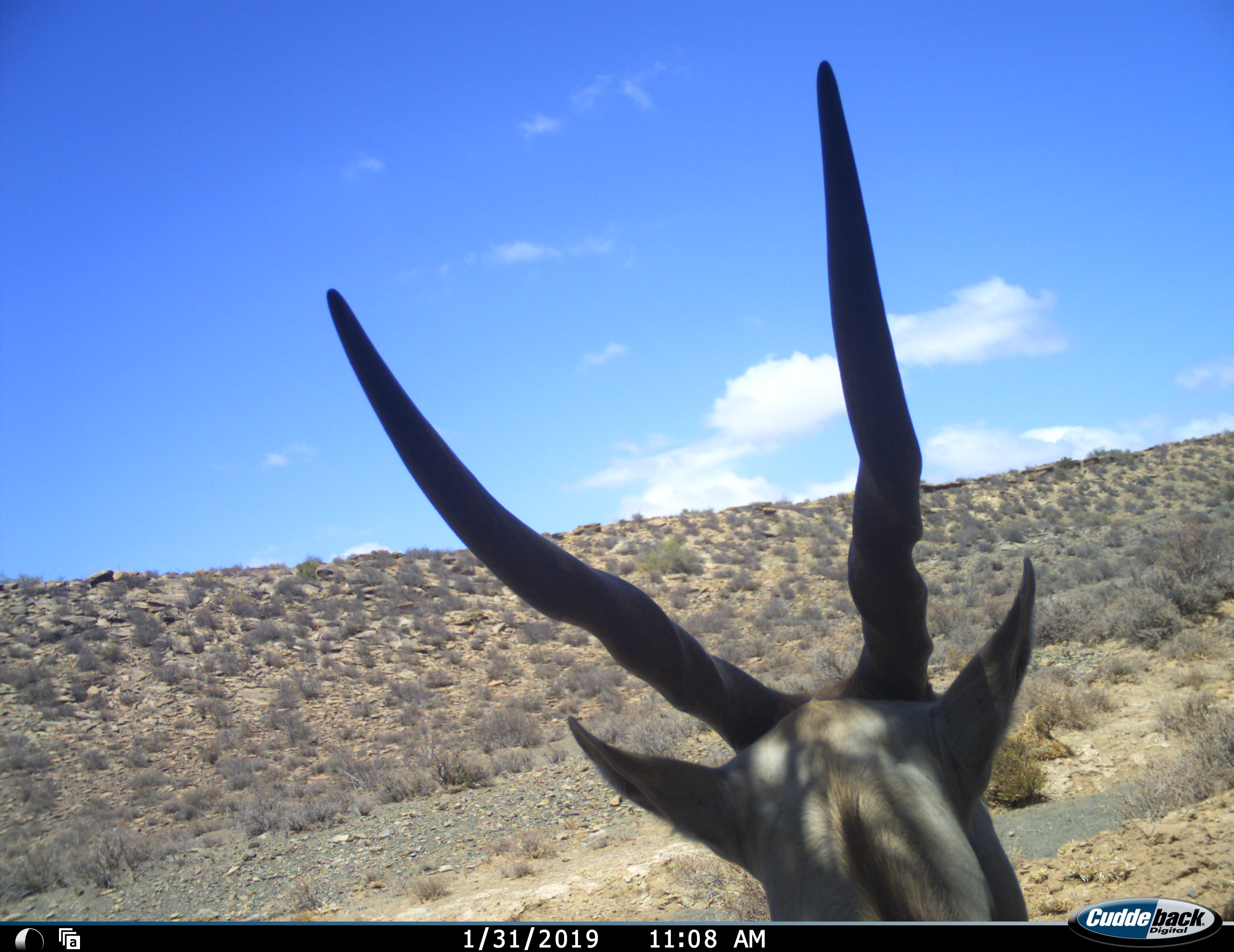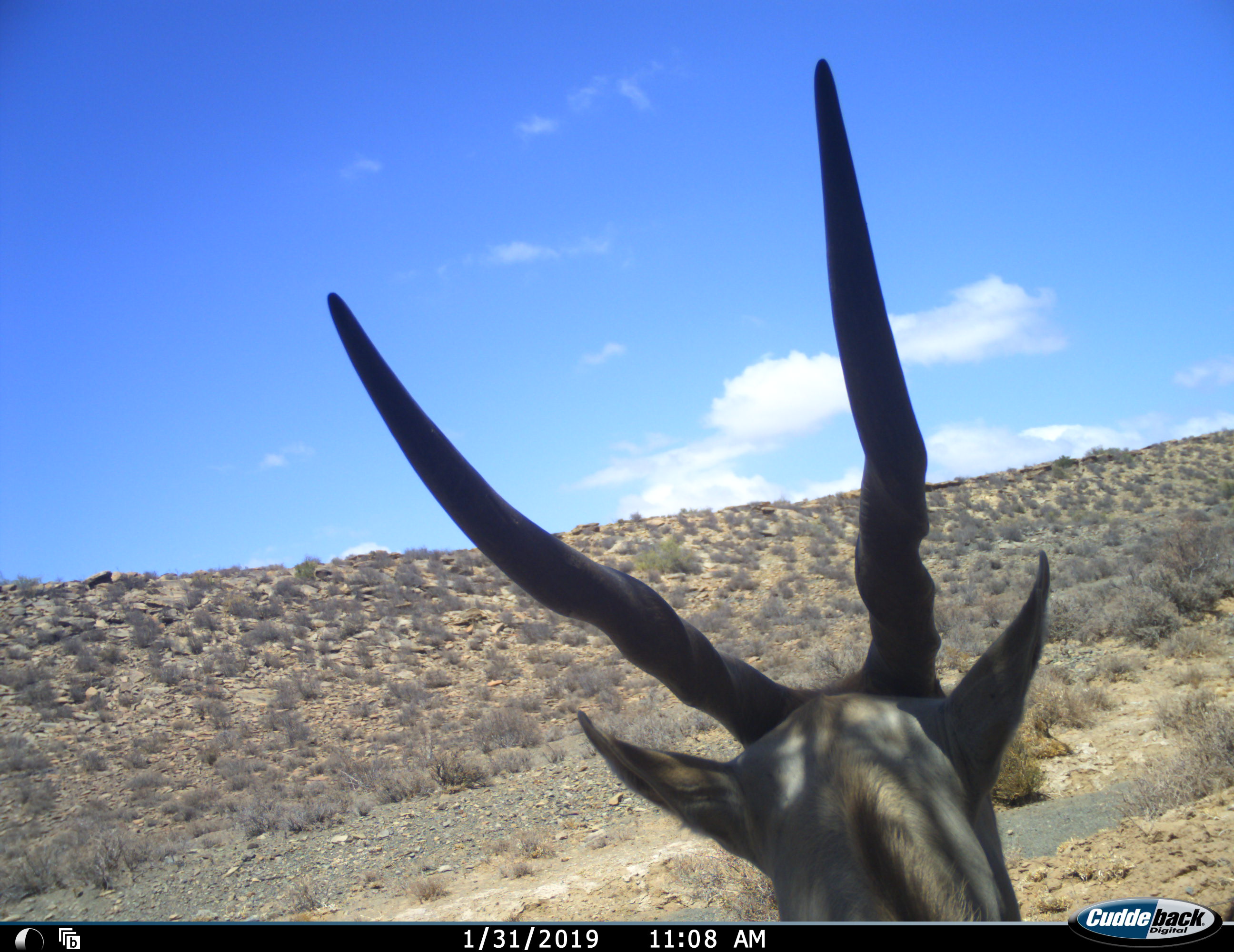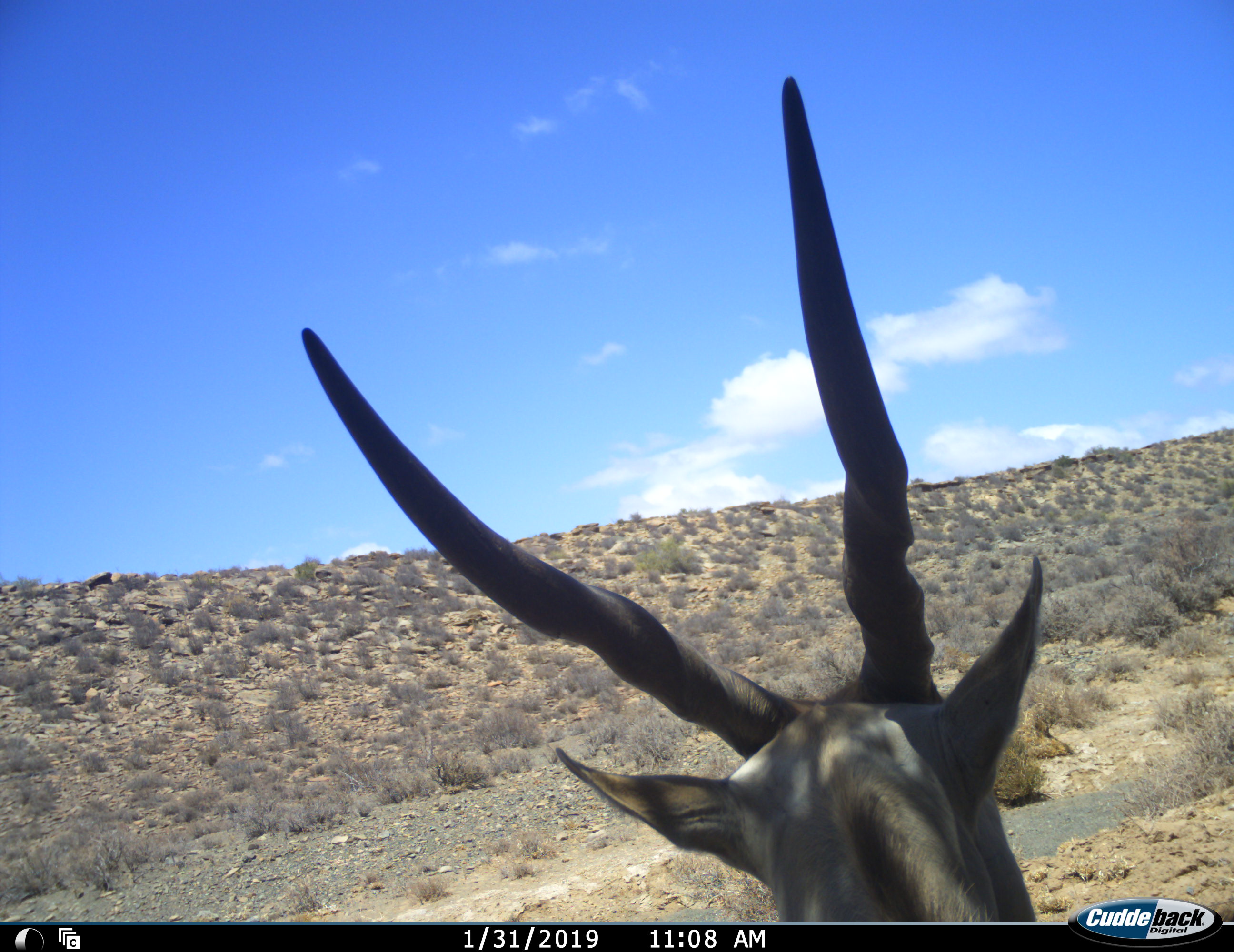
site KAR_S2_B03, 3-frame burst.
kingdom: Animalia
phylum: Chordata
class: Mammalia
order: Artiodactyla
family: Bovidae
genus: Tragelaphus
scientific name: Tragelaphus oryx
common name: eland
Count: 1.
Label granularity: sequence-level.